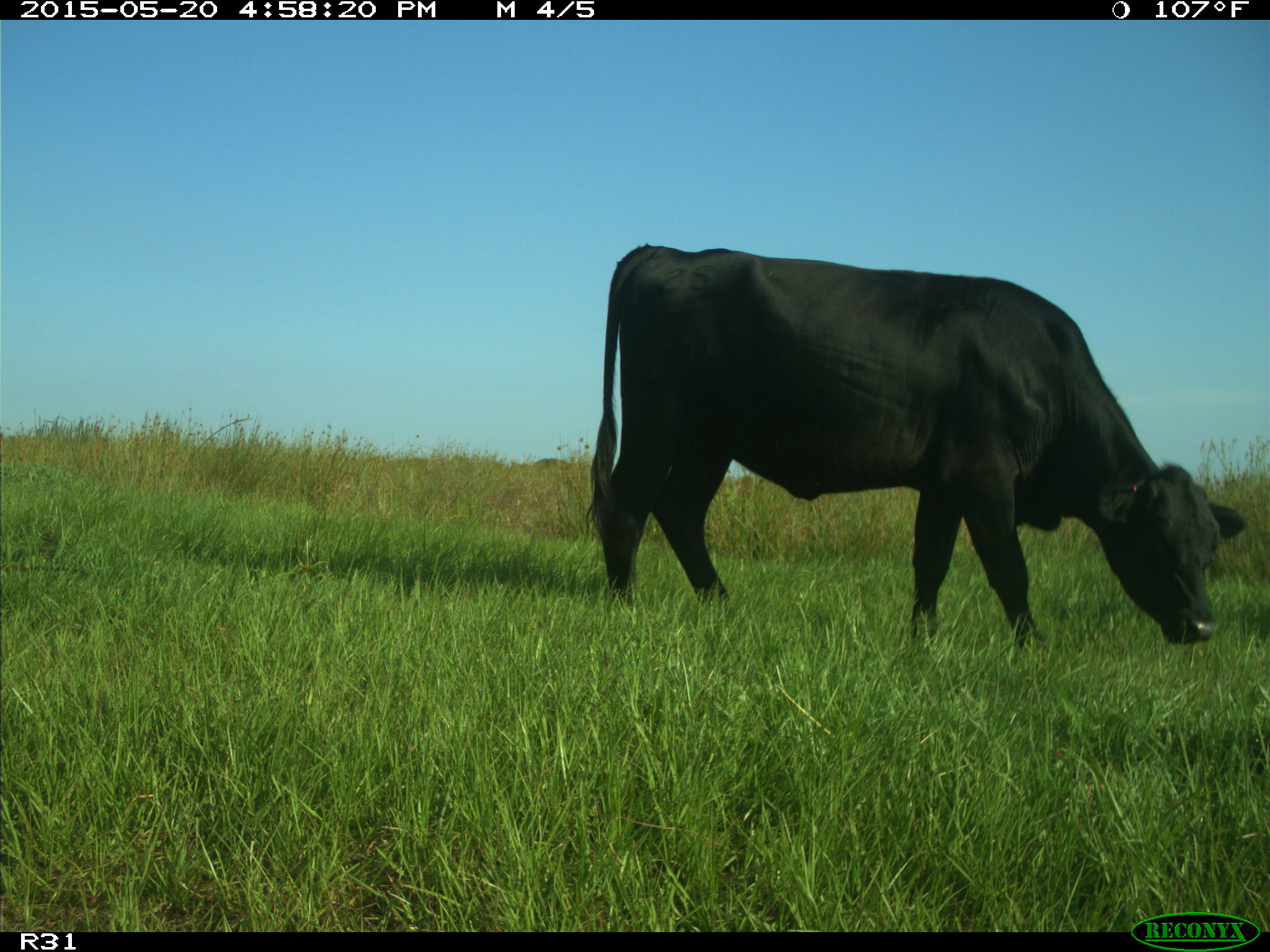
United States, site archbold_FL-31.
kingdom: Animalia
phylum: Chordata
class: Mammalia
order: Artiodactyla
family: Bovidae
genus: Bos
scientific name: Bos taurus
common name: domestic cow